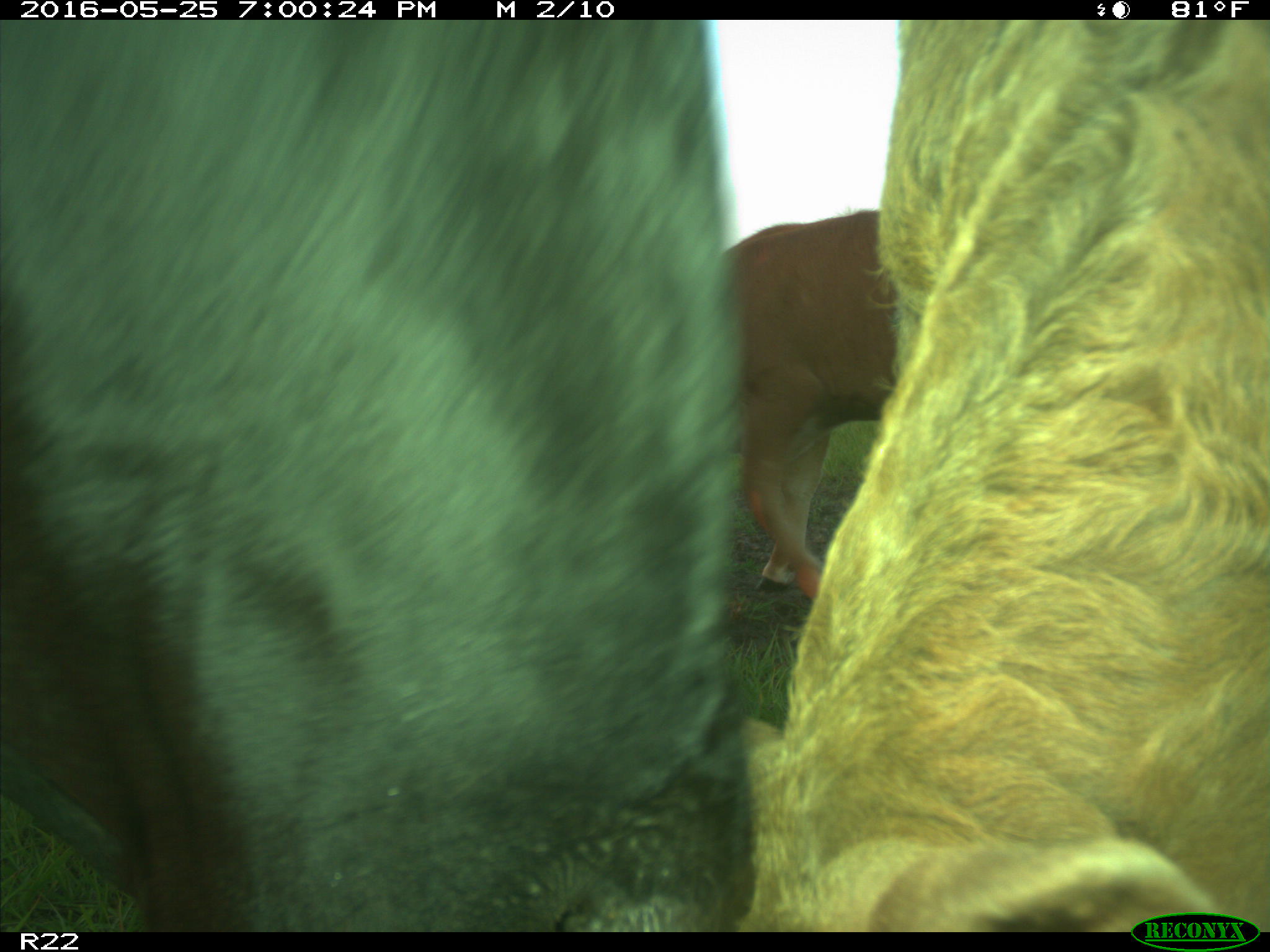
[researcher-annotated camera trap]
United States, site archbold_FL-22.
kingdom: Animalia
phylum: Chordata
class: Mammalia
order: Artiodactyla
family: Bovidae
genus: Bos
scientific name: Bos taurus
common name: domestic cow